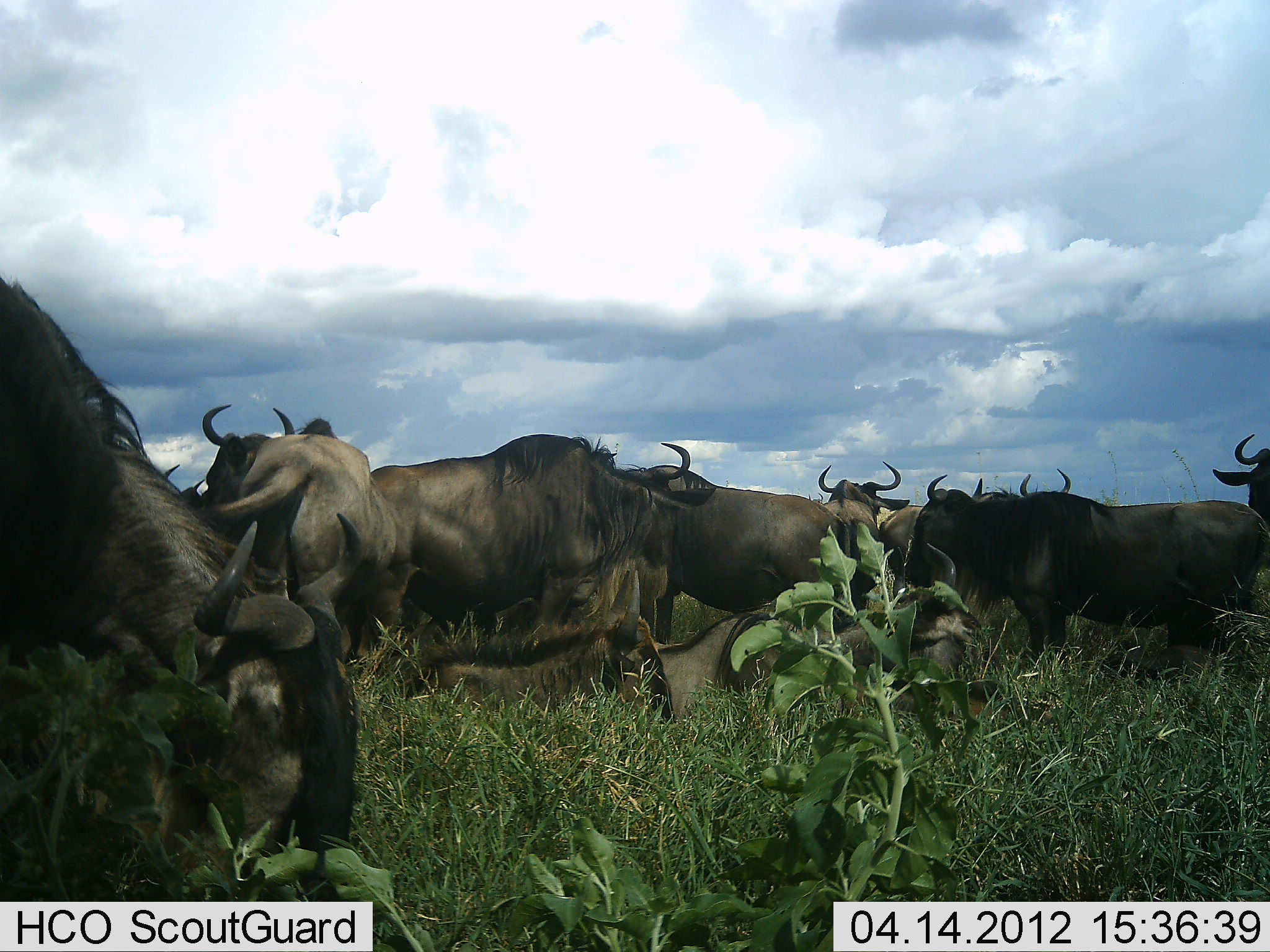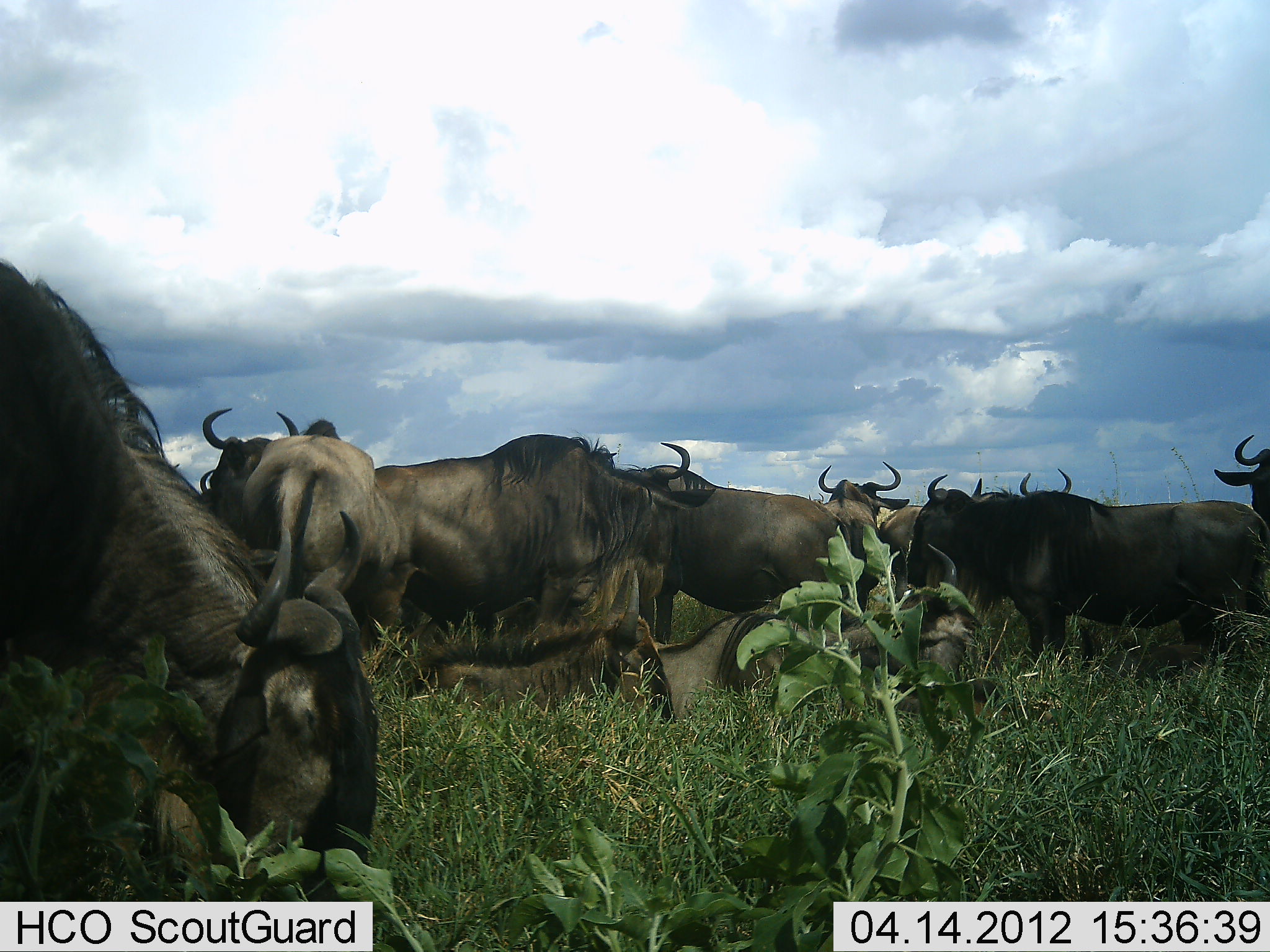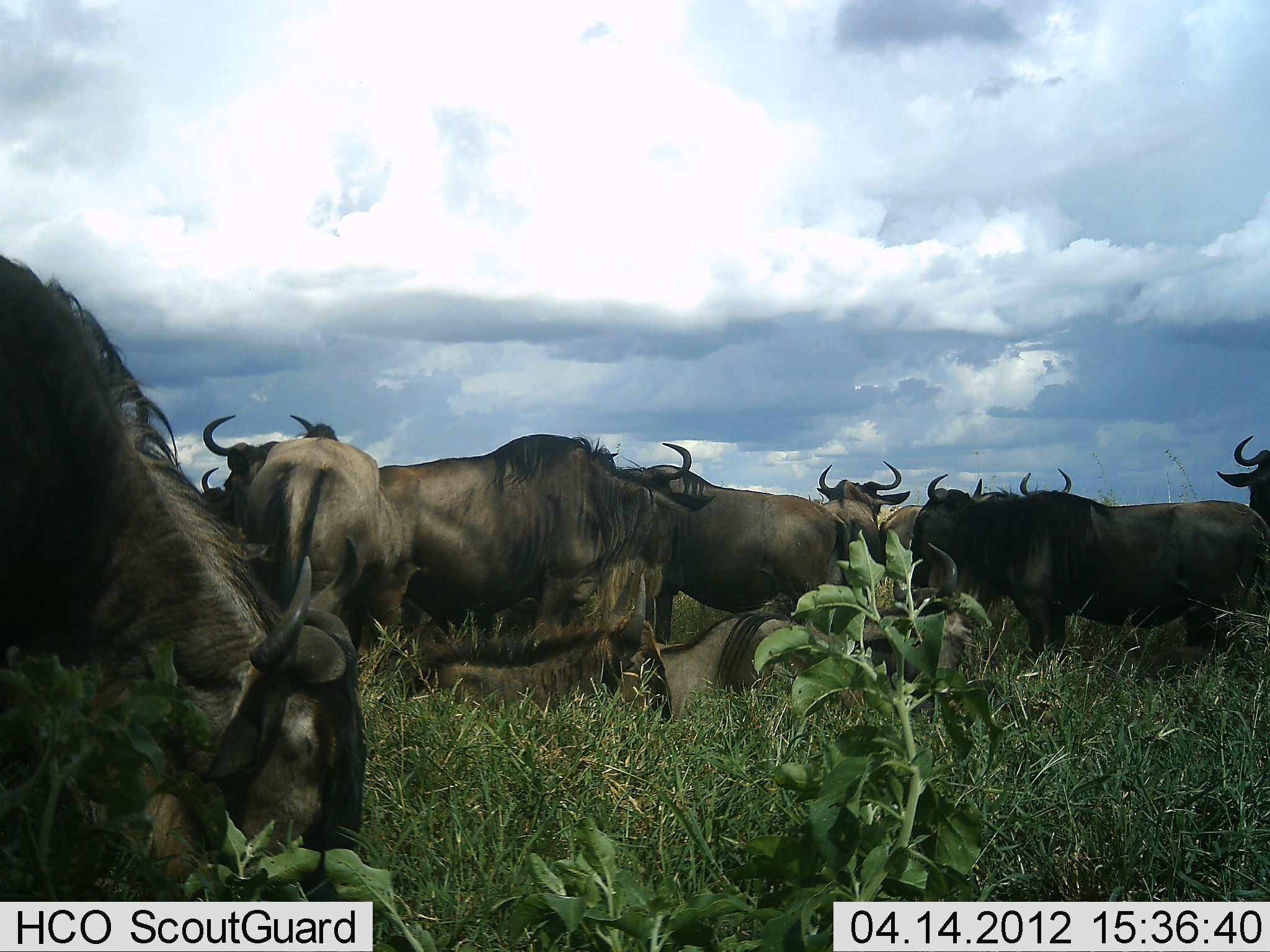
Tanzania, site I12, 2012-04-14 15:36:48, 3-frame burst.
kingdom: Animalia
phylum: Chordata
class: Mammalia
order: Artiodactyla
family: Bovidae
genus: Connochaetes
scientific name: Connochaetes taurinus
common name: blue wildebeest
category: wildebeest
Wildebeest (blue wildebeest) (Connochaetes taurinus), count 10. Behavior (volunteer vote fractions): standing 88%, resting 72%, moving 12%, interacting 3%. Young present (vote fraction): 19%. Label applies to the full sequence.